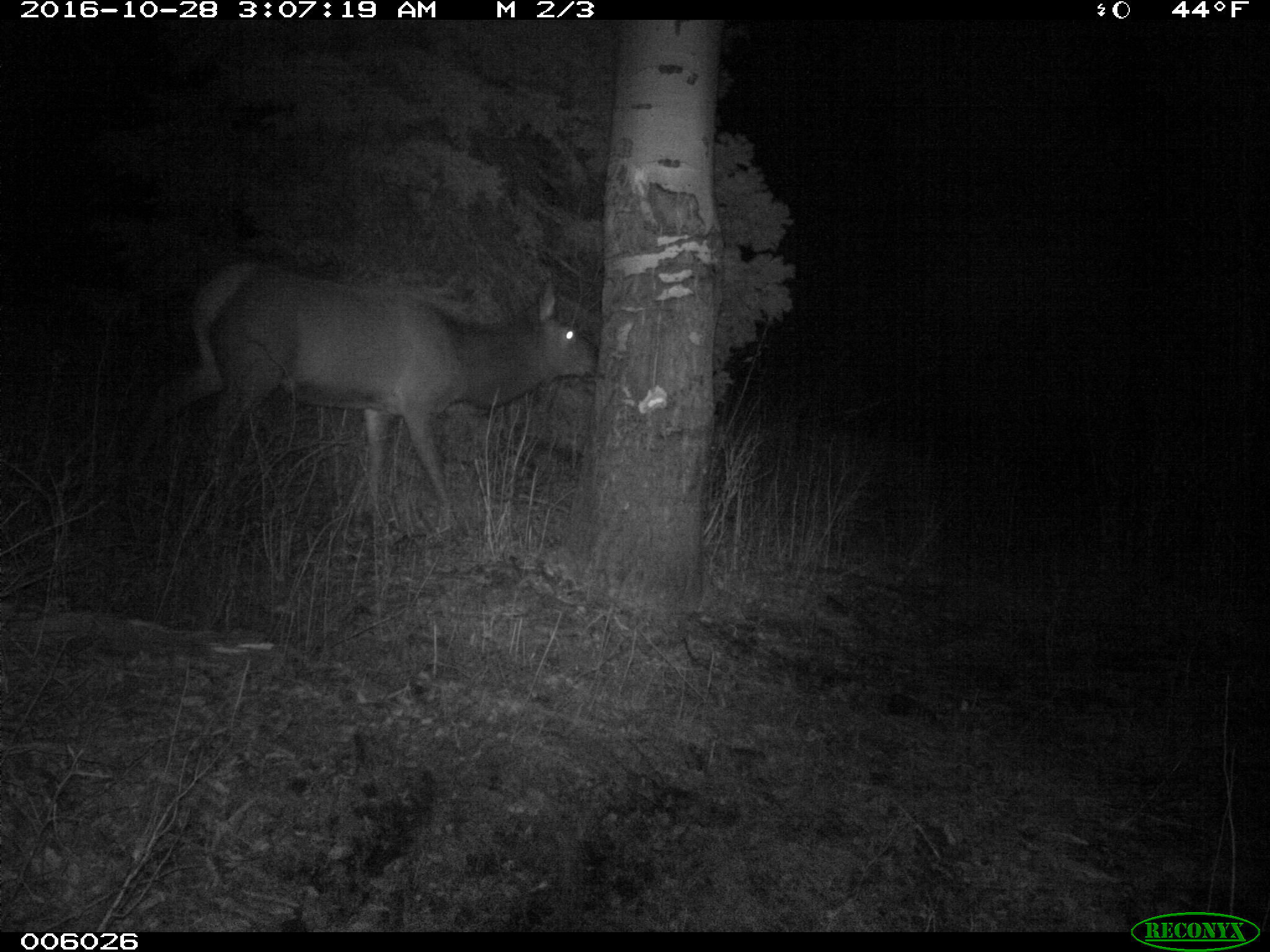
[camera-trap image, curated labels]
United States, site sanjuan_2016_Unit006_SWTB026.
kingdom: Animalia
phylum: Chordata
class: Mammalia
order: Artiodactyla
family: Cervidae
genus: Cervus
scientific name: Cervus elaphus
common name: red deer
Cervus elaphus (red deer).